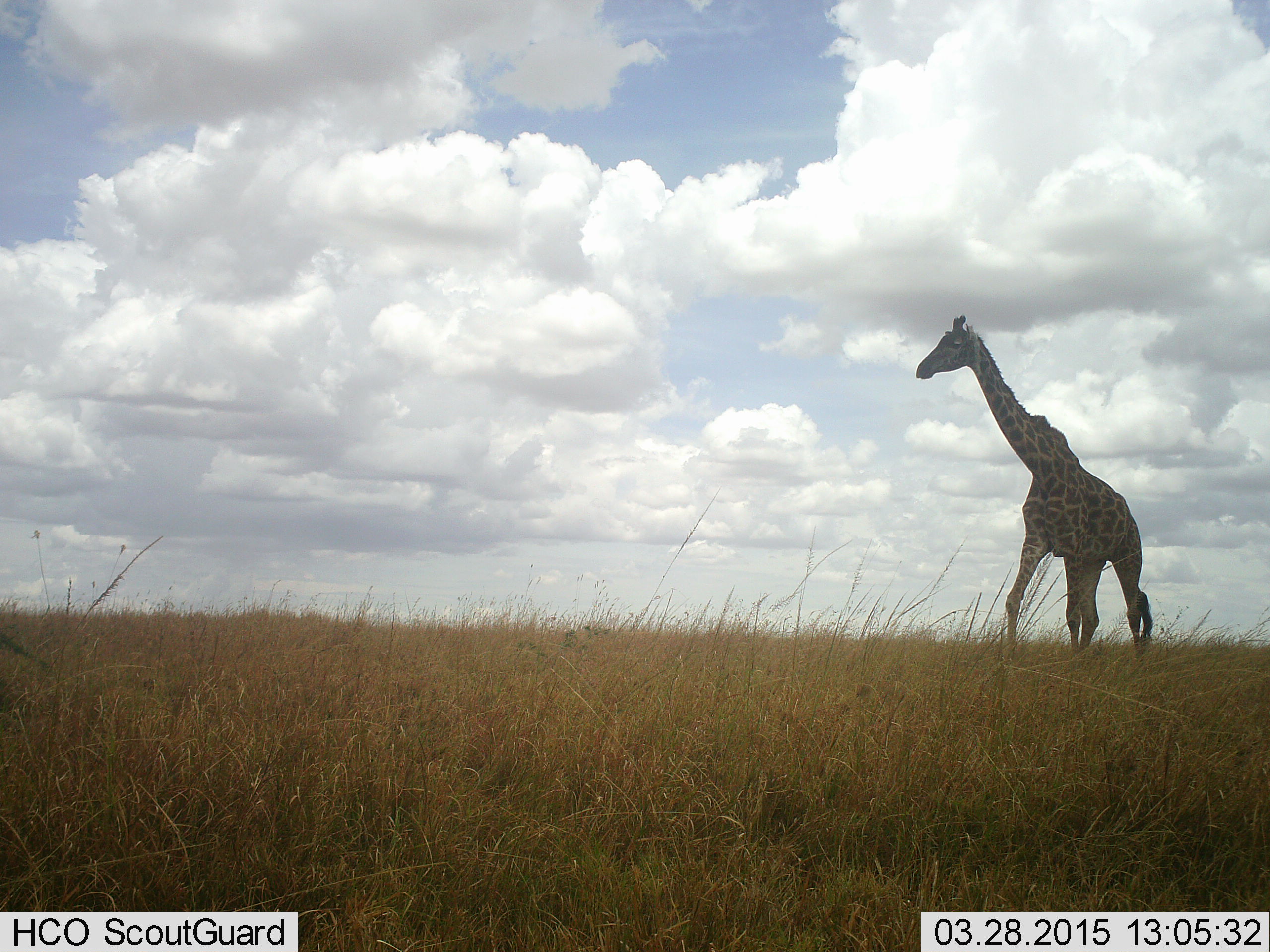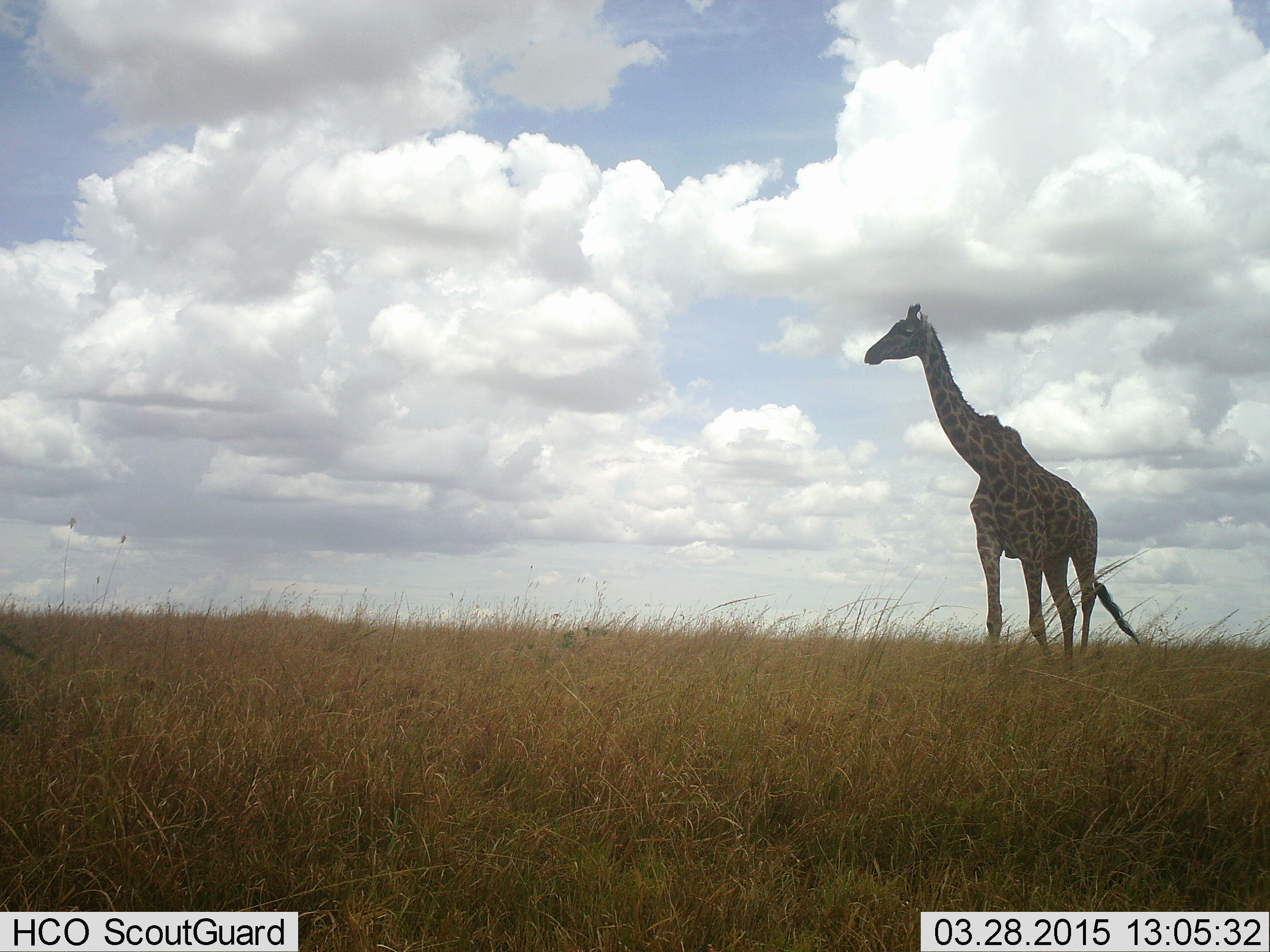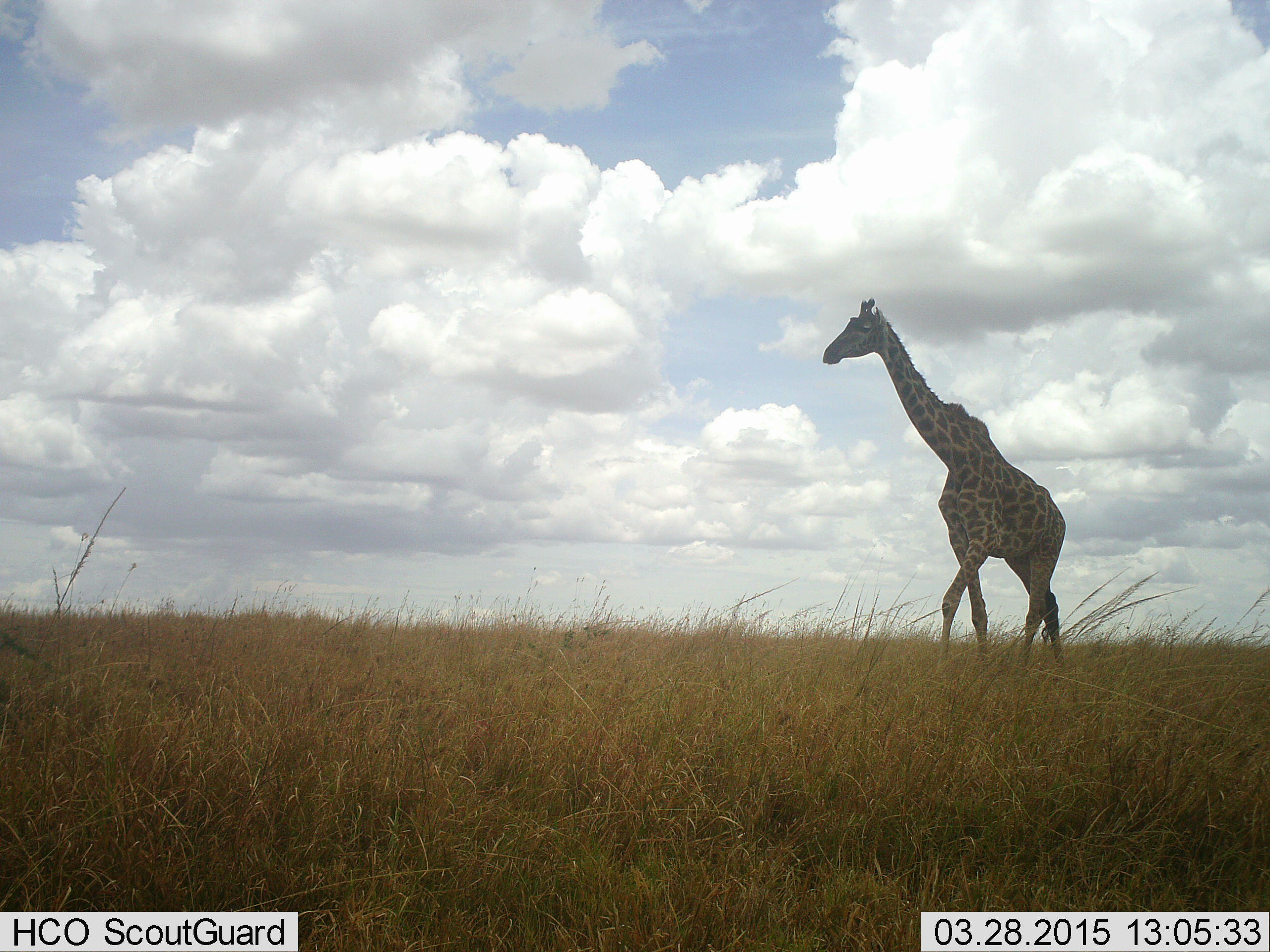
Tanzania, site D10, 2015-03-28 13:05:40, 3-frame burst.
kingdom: Animalia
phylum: Chordata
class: Mammalia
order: Artiodactyla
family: Giraffidae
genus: Giraffa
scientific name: Giraffa camelopardalis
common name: giraffe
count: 1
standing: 50%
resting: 0%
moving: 50%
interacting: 0%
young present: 0%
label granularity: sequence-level